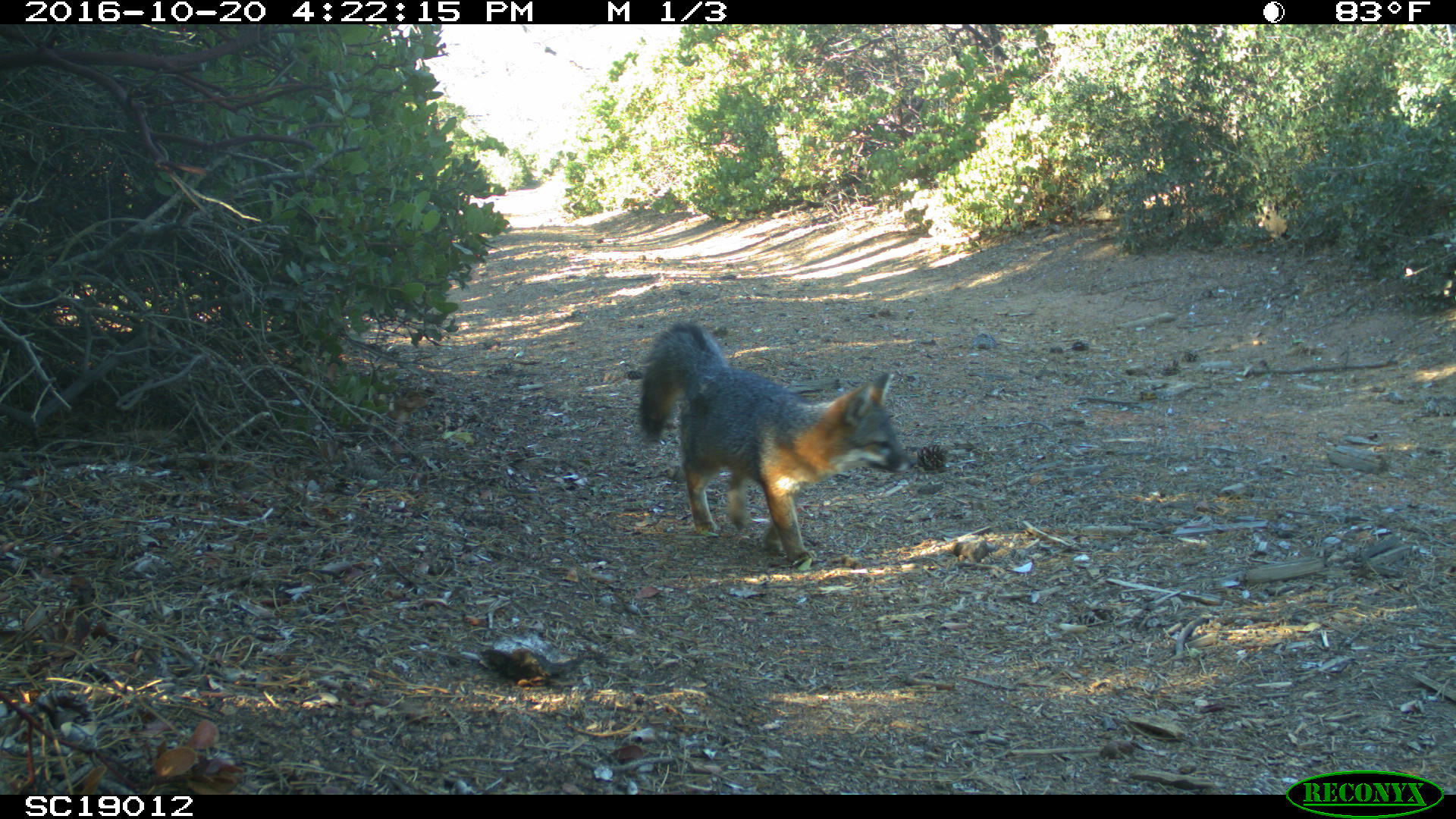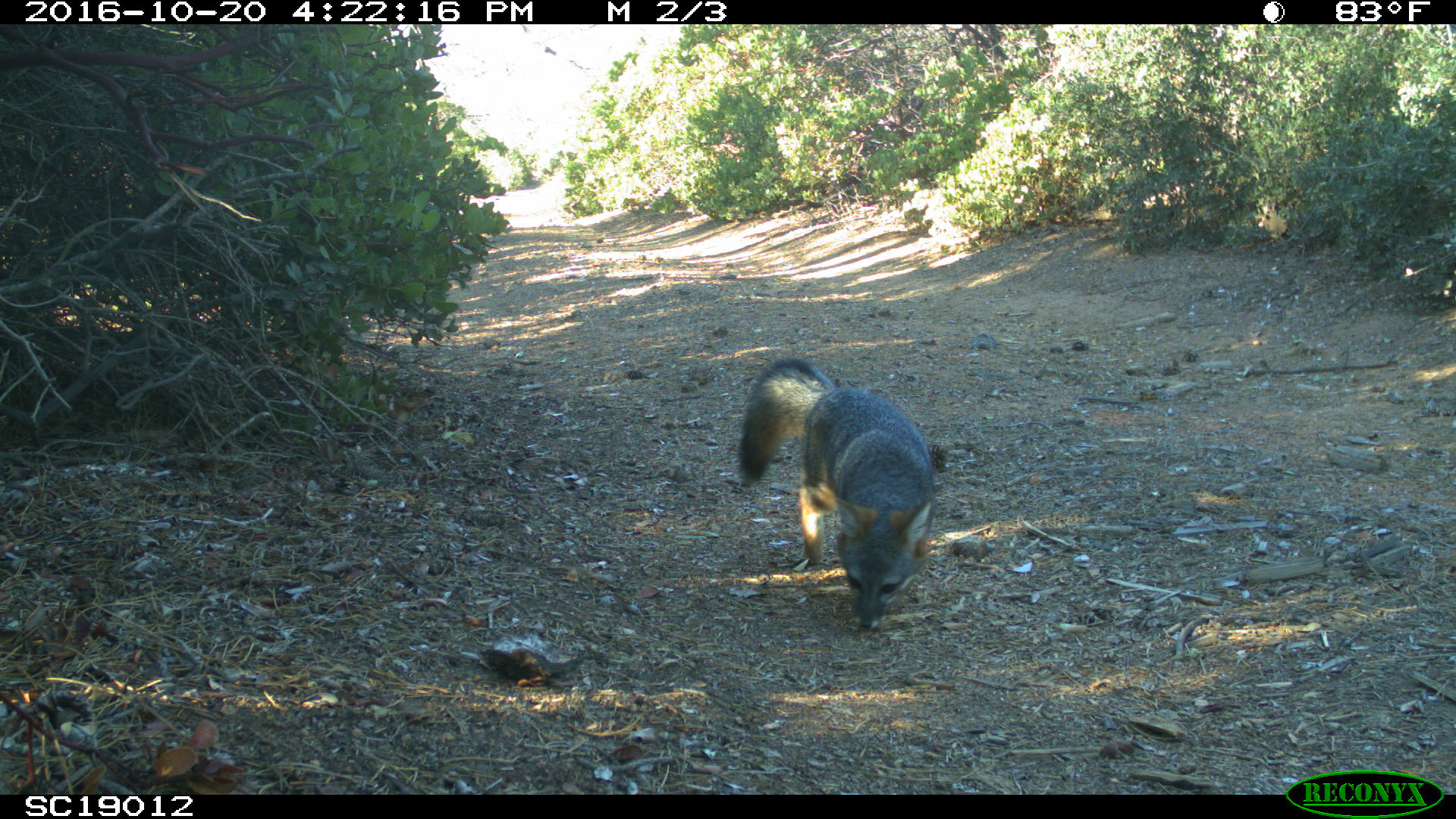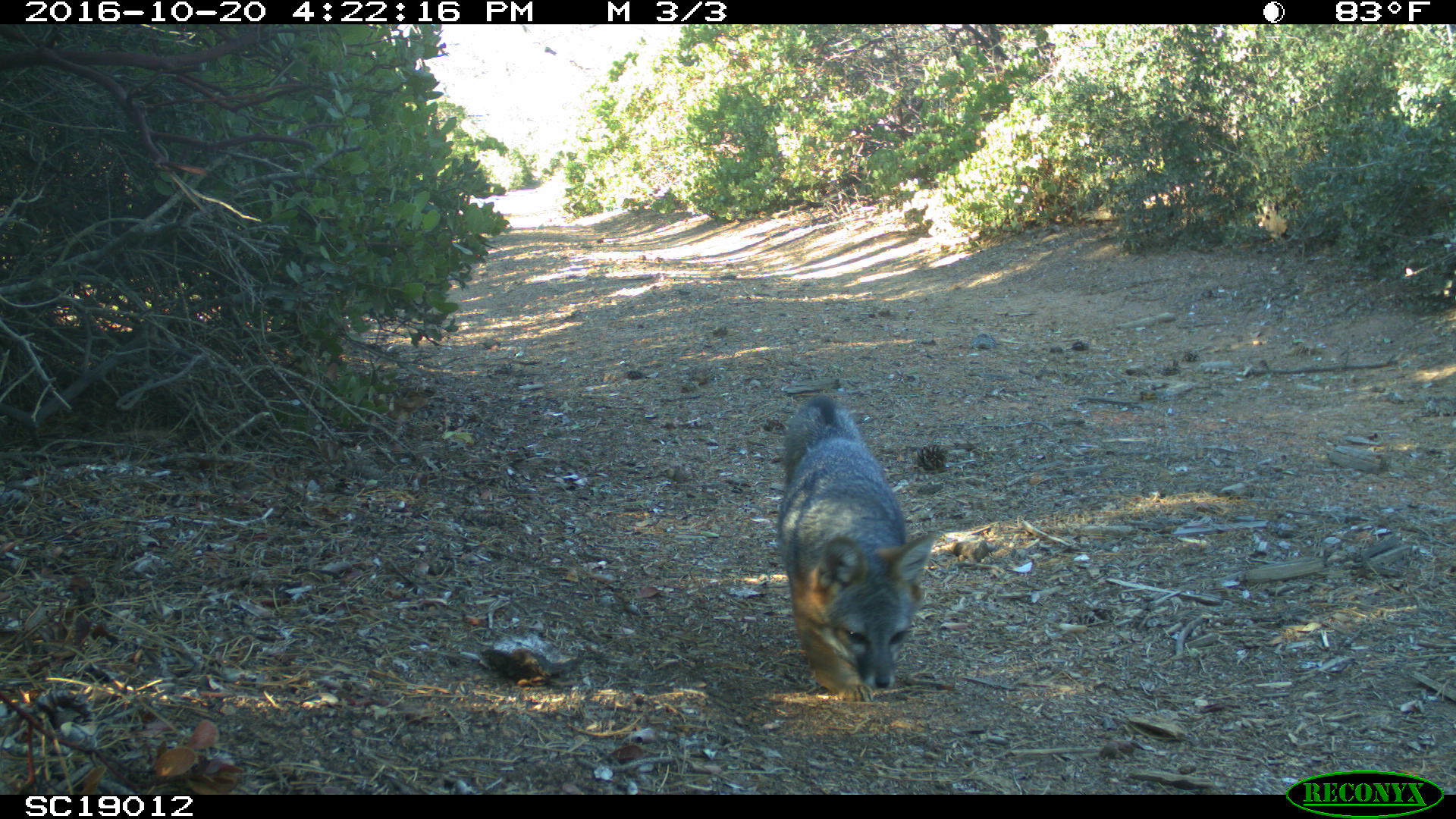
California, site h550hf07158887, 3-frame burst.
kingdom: Animalia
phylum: Chordata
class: Mammalia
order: Carnivora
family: Canidae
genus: Urocyon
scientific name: Urocyon littoralis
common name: island fox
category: fox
Fox (island fox) (Urocyon littoralis).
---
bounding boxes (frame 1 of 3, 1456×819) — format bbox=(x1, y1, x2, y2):
fox: bbox=(639, 322, 915, 566)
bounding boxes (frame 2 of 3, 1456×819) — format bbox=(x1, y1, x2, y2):
fox: bbox=(737, 356, 935, 631)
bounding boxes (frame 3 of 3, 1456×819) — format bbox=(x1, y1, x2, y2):
fox: bbox=(775, 393, 940, 702)